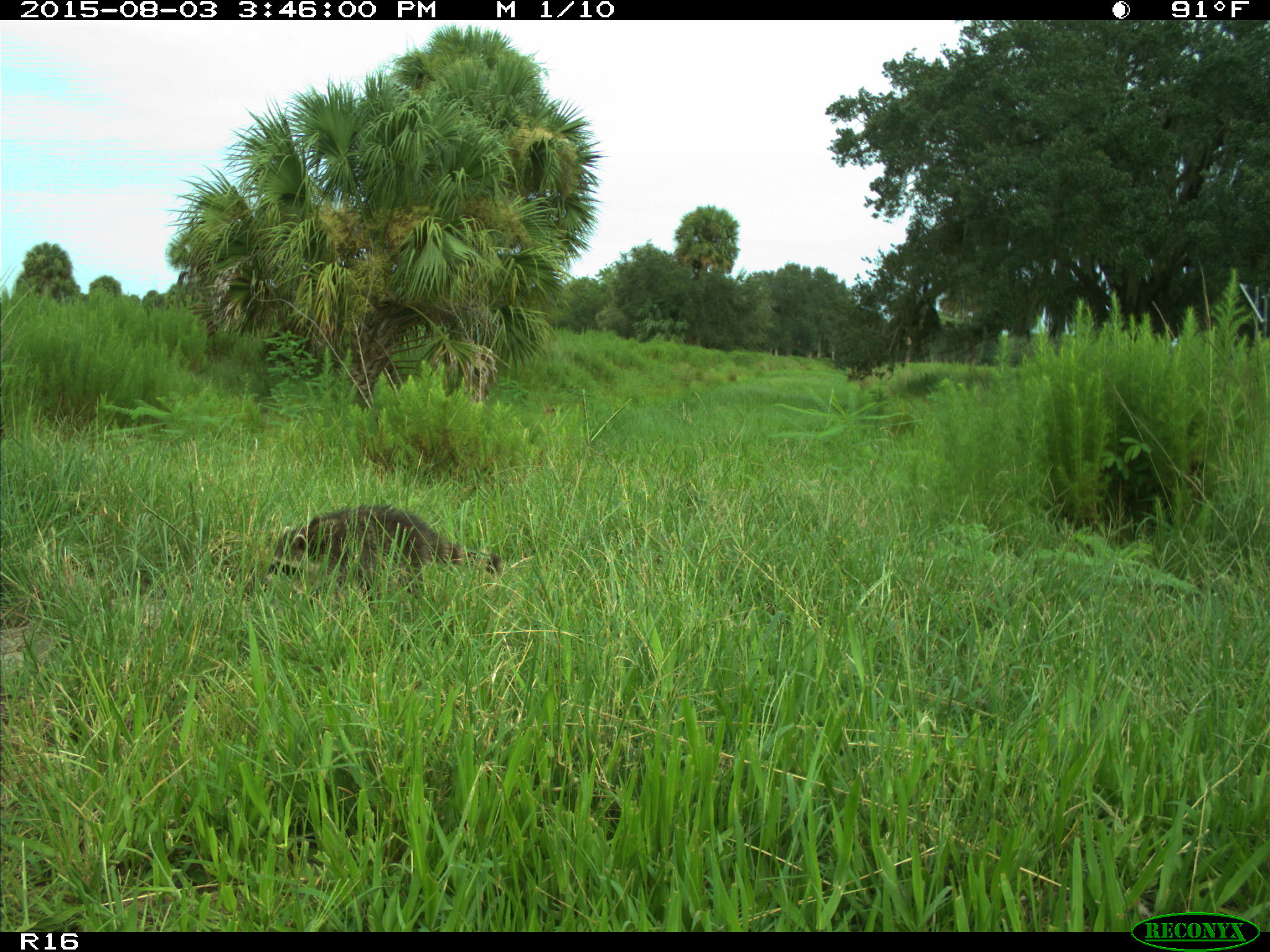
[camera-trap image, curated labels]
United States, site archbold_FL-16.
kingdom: Animalia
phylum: Chordata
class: Mammalia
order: Carnivora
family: Procyonidae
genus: Procyon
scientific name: Procyon lotor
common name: common raccoon